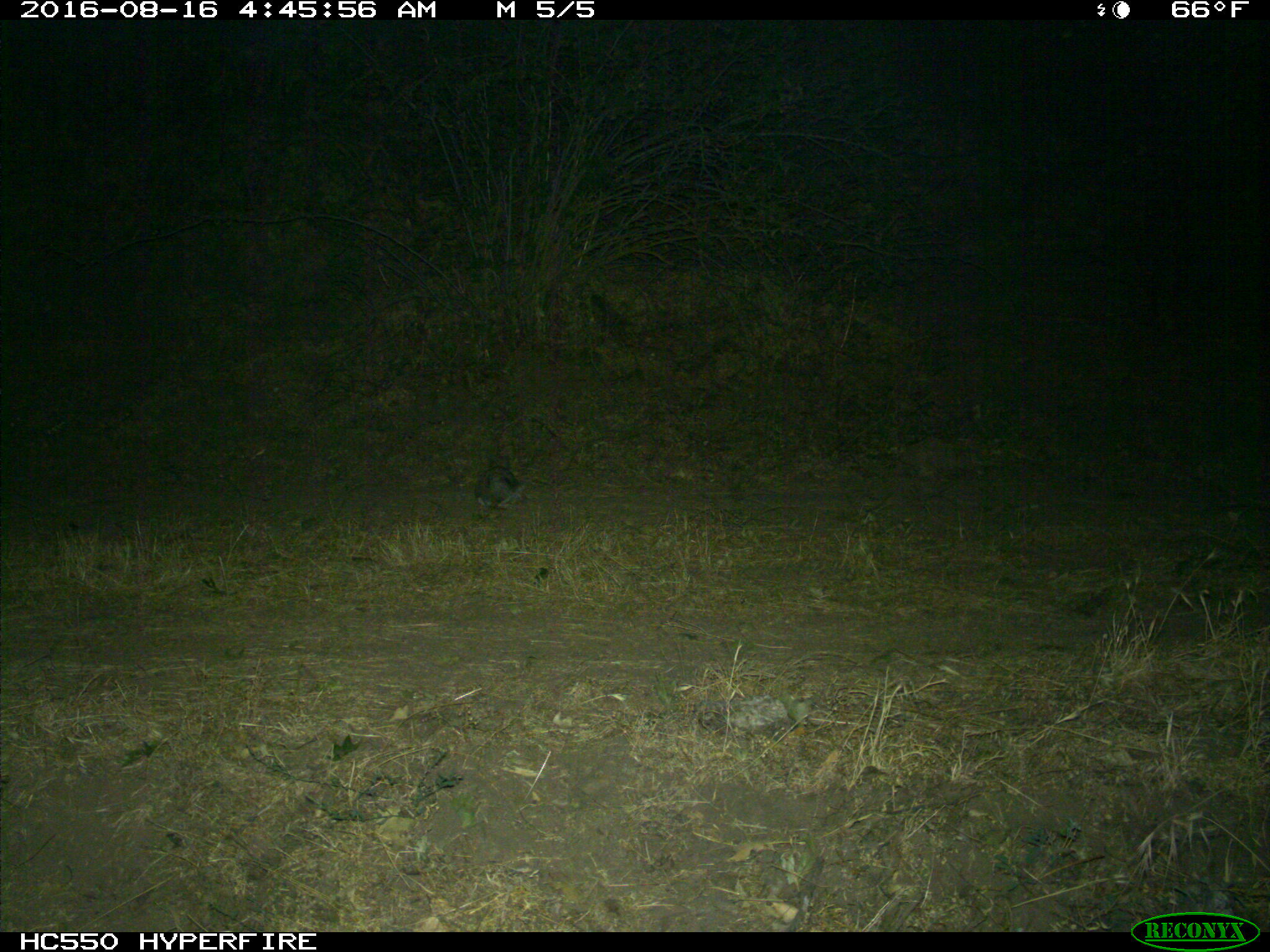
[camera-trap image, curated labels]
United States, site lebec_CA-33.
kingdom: Animalia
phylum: Chordata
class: Mammalia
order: Lagomorpha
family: Leporidae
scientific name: Leporidae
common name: rabbits and hares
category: unidentified rabbit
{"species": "unidentified rabbit (rabbits and hares) (Leporidae)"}